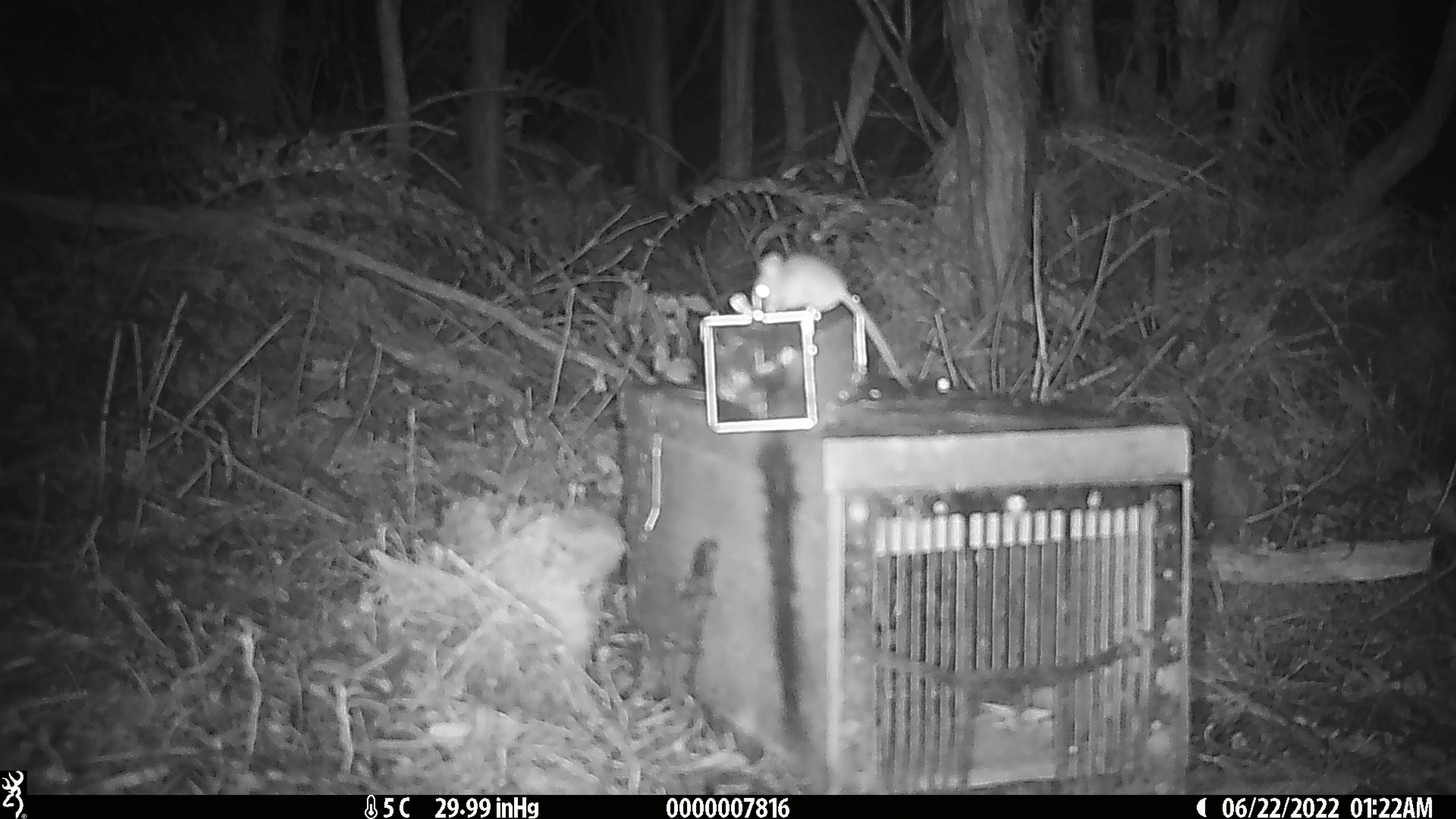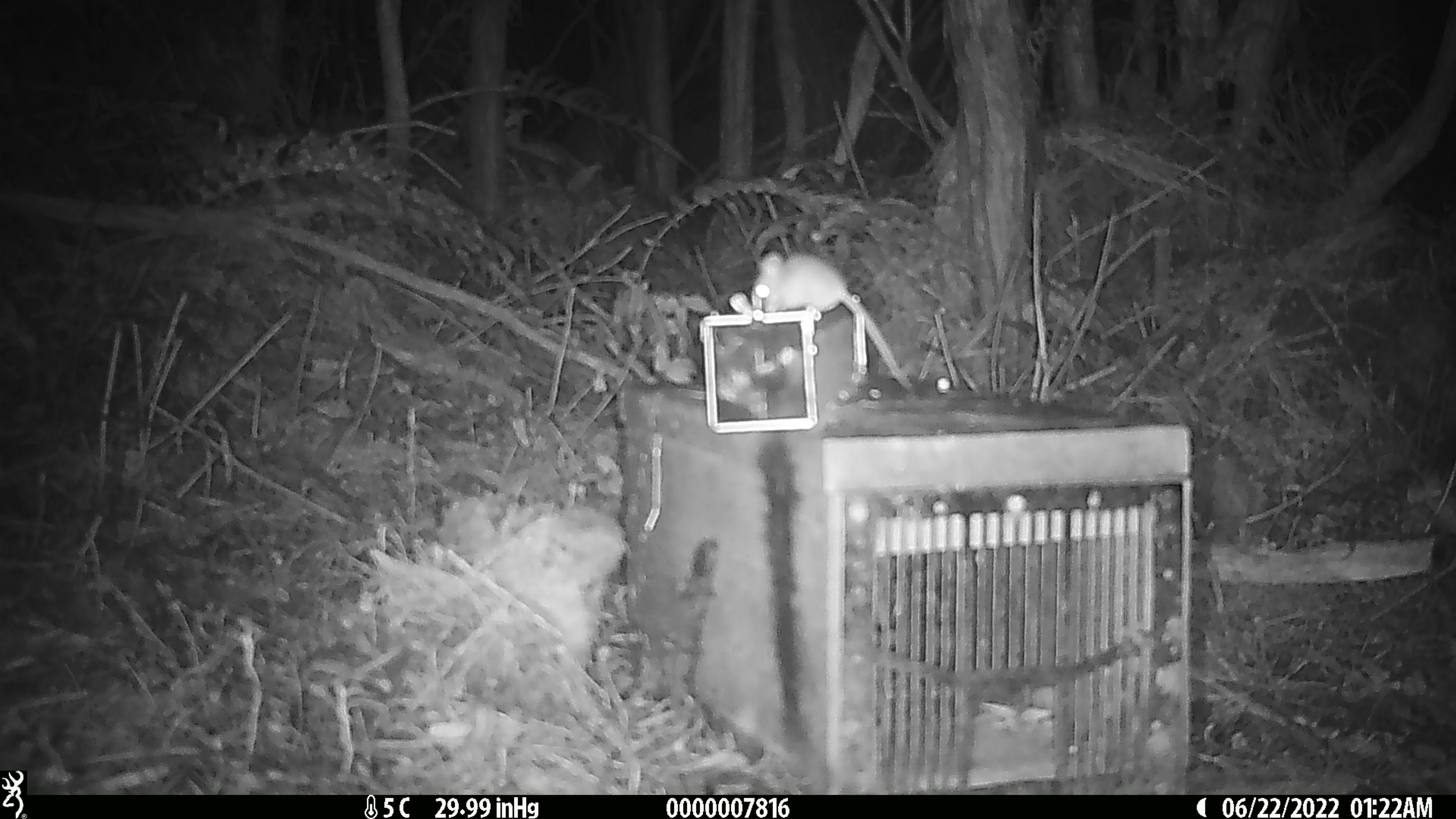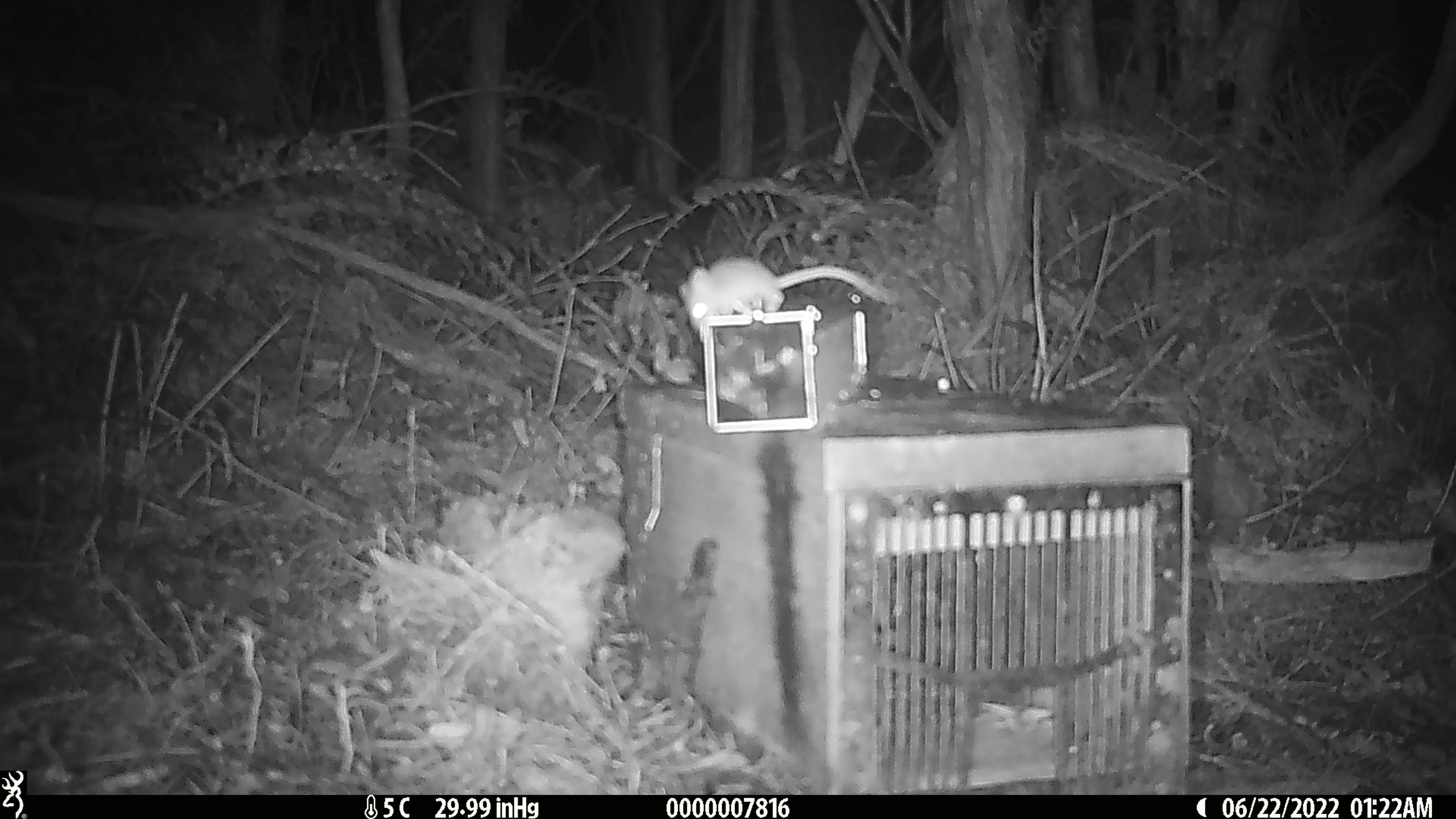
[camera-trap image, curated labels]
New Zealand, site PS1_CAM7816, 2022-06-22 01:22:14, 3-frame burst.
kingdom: Animalia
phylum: Chordata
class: Mammalia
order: Rodentia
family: Muridae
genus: Mus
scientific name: Mus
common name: mouse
Mouse (Mus).